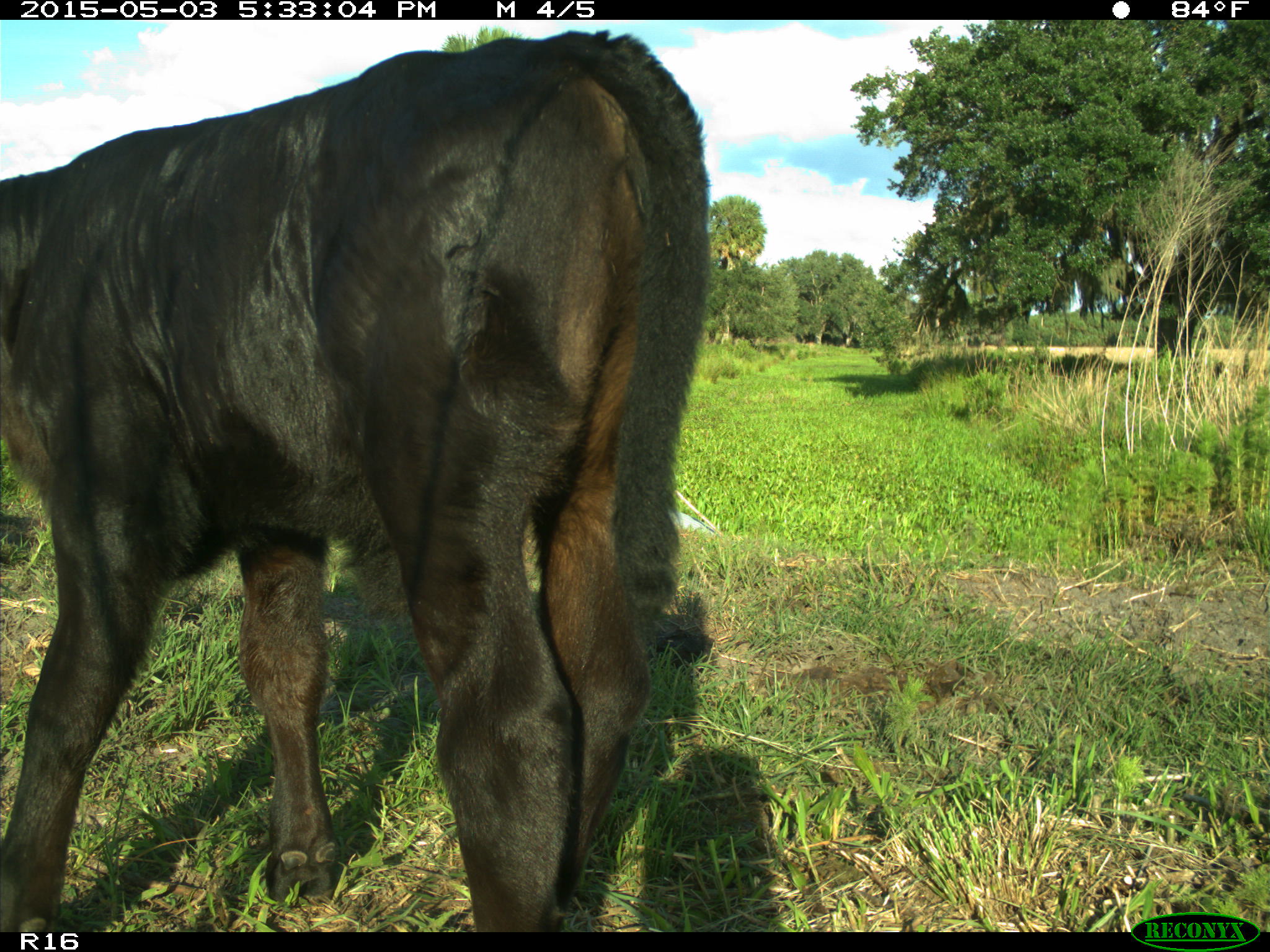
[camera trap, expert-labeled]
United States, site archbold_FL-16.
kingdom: Animalia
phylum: Chordata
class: Mammalia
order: Artiodactyla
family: Bovidae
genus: Bos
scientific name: Bos taurus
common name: domestic cow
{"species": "Bos taurus (domestic cow)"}